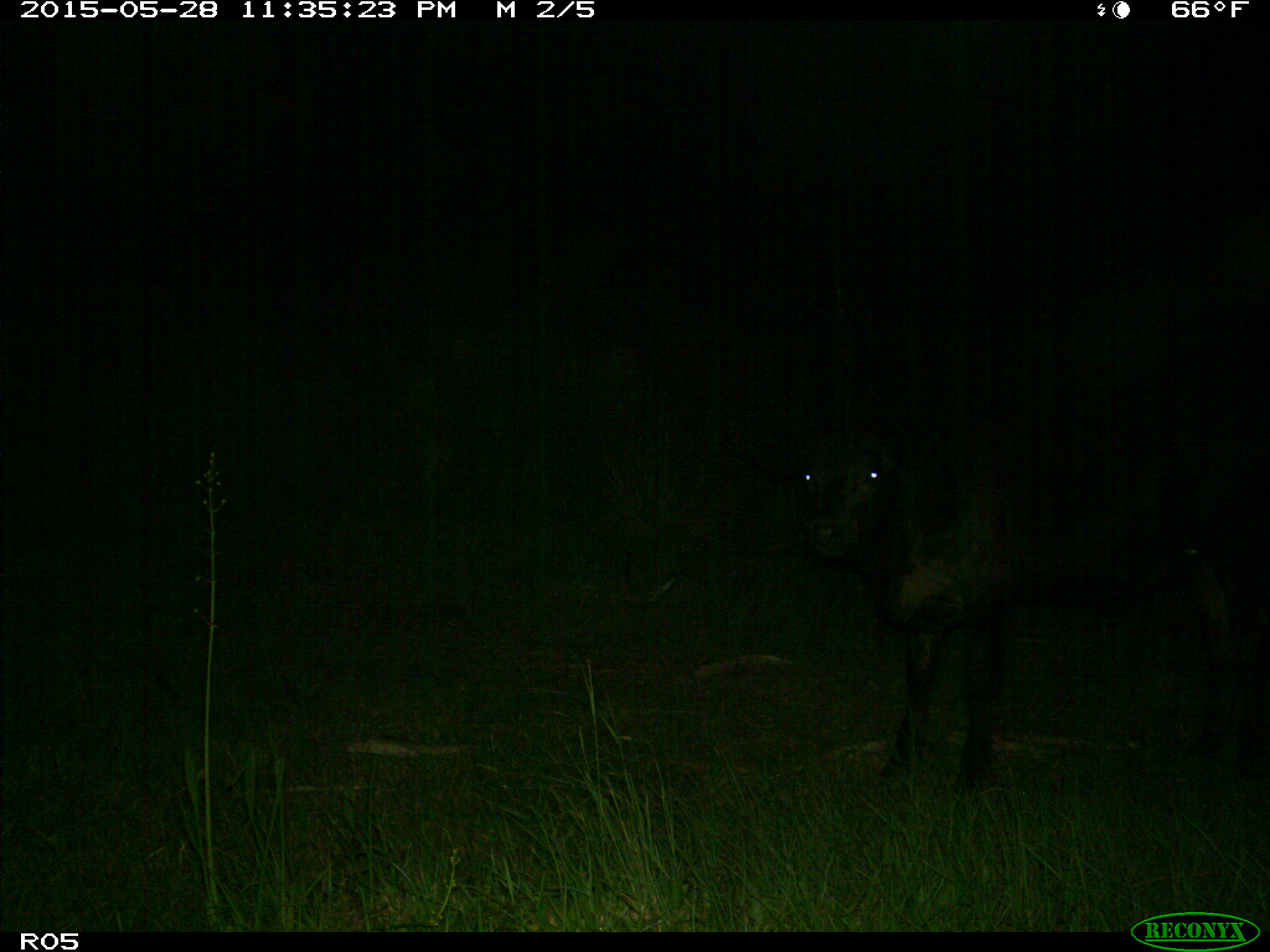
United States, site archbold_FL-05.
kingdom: Animalia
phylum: Chordata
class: Mammalia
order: Artiodactyla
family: Bovidae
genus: Bos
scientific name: Bos taurus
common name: domestic cow